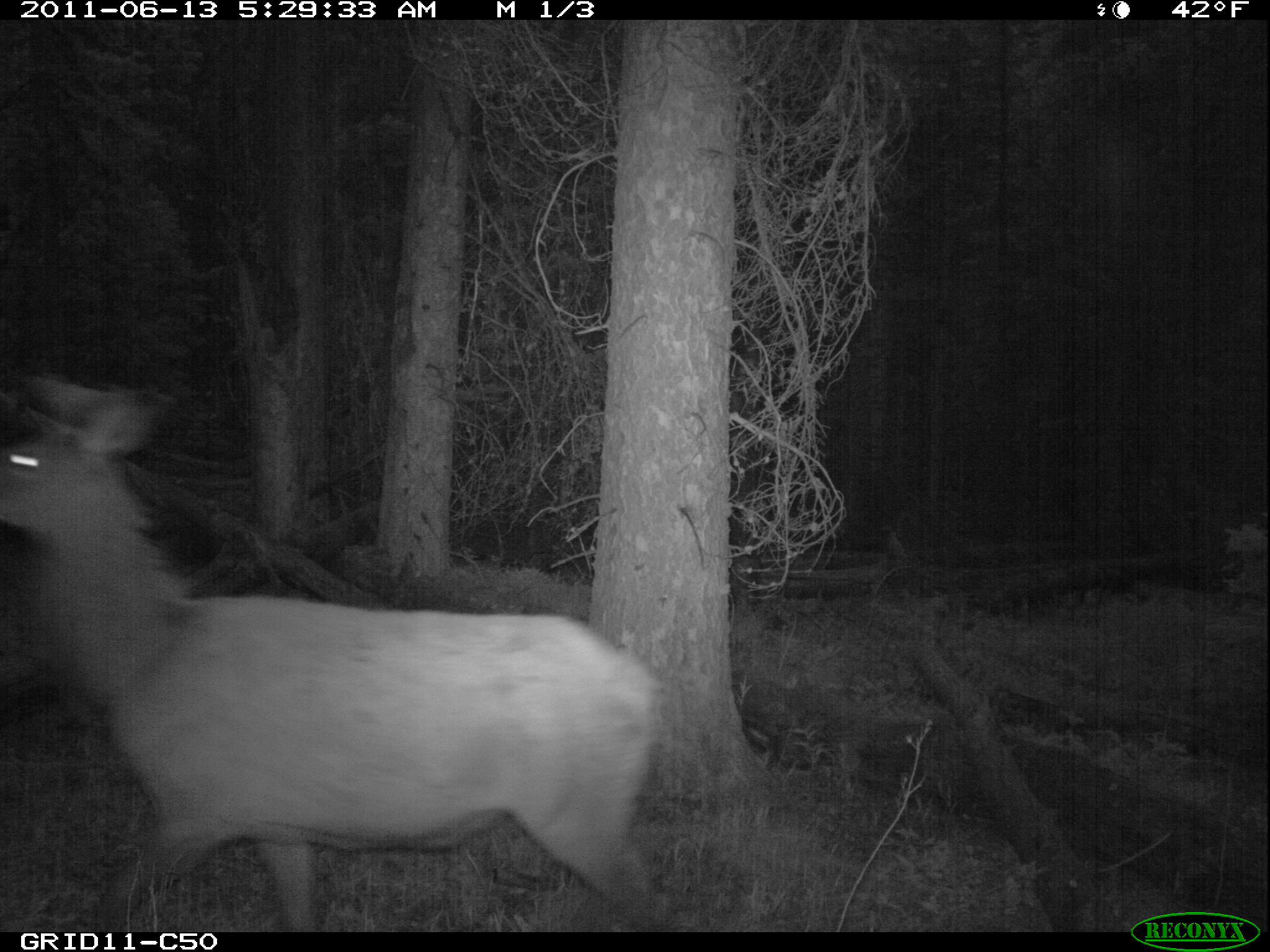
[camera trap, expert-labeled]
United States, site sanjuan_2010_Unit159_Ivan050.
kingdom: Animalia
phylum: Chordata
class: Mammalia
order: Artiodactyla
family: Cervidae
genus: Cervus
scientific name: Cervus elaphus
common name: red deer